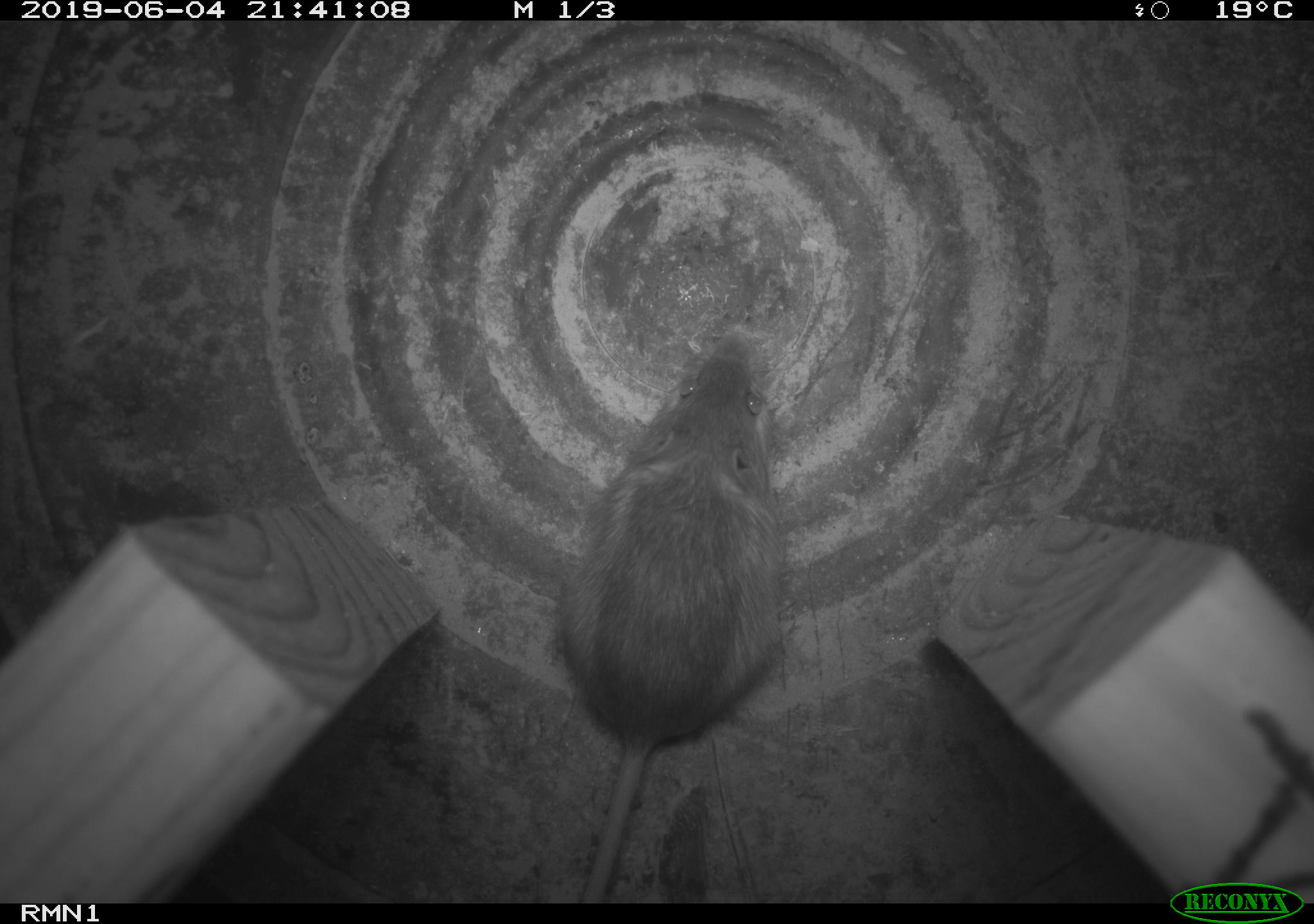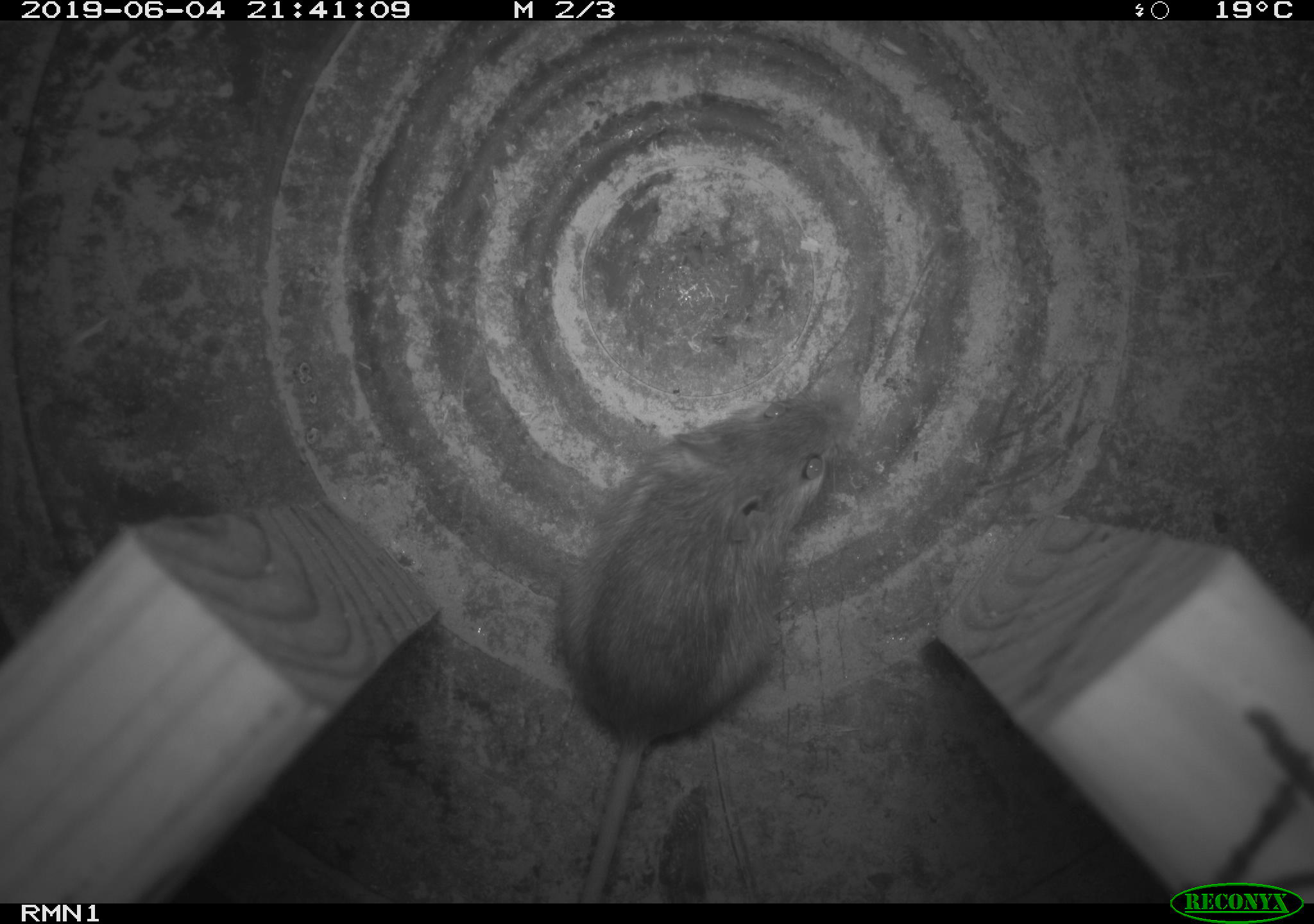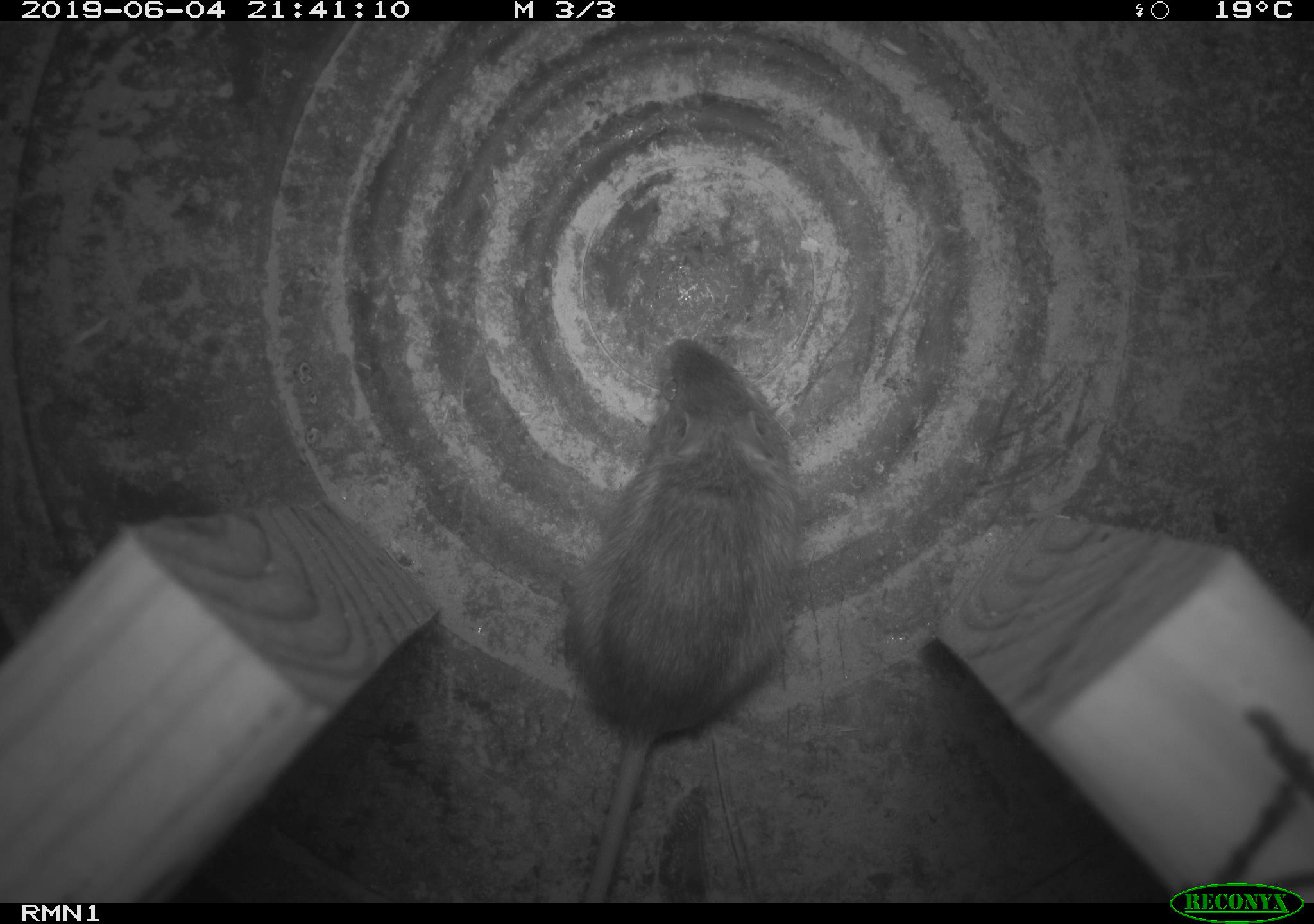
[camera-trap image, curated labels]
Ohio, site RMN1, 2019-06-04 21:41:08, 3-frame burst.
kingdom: Animalia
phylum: Chordata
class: Mammalia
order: Rodentia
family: Zapodidae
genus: Napaeozapus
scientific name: Napaeozapus insignis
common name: woodland jumping mouse